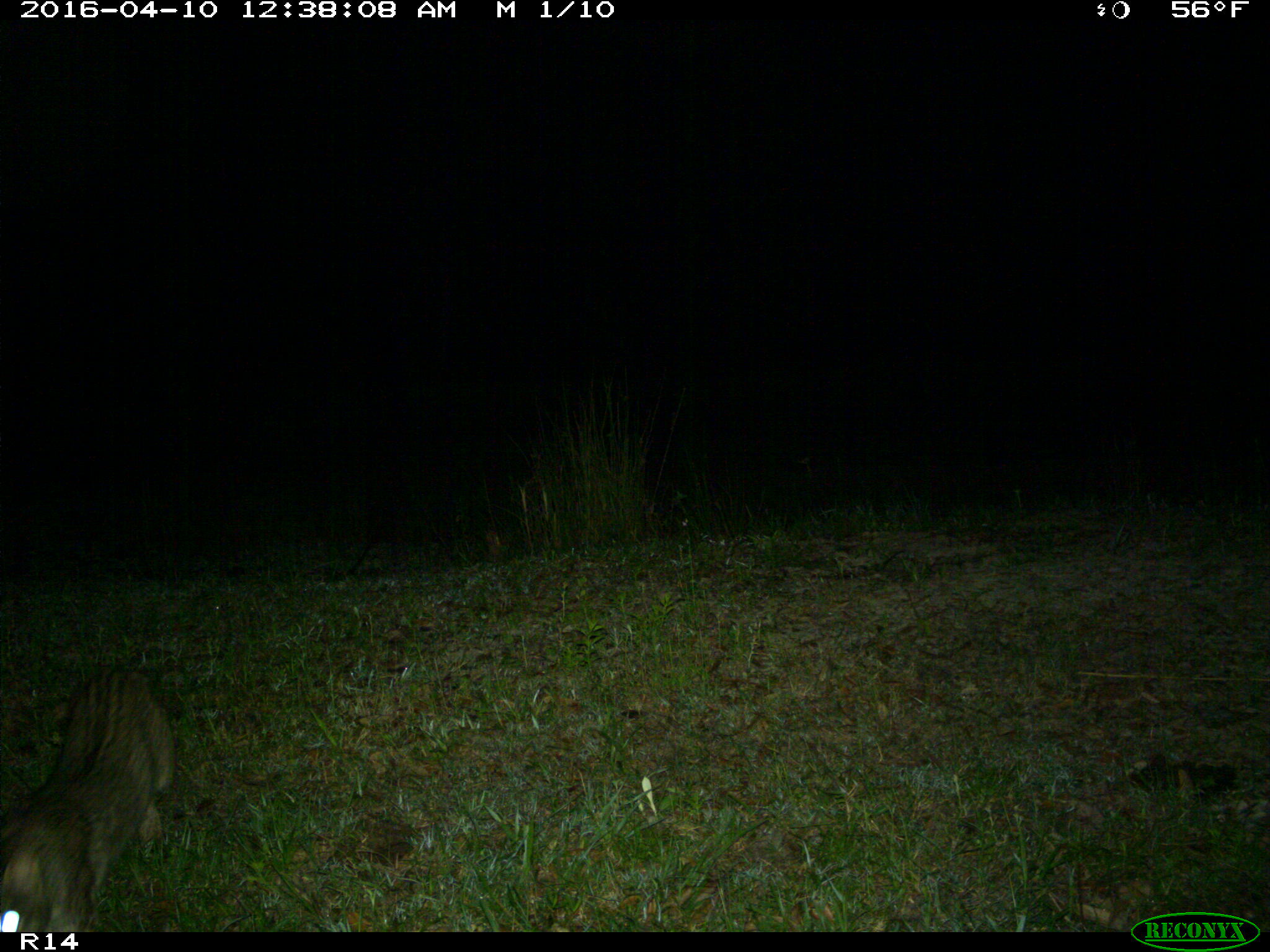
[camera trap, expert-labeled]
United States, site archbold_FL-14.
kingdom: Animalia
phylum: Chordata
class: Mammalia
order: Carnivora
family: Mustelidae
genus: Lontra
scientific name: Lontra canadensis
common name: north american river otter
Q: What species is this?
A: Lontra canadensis (north american river otter).